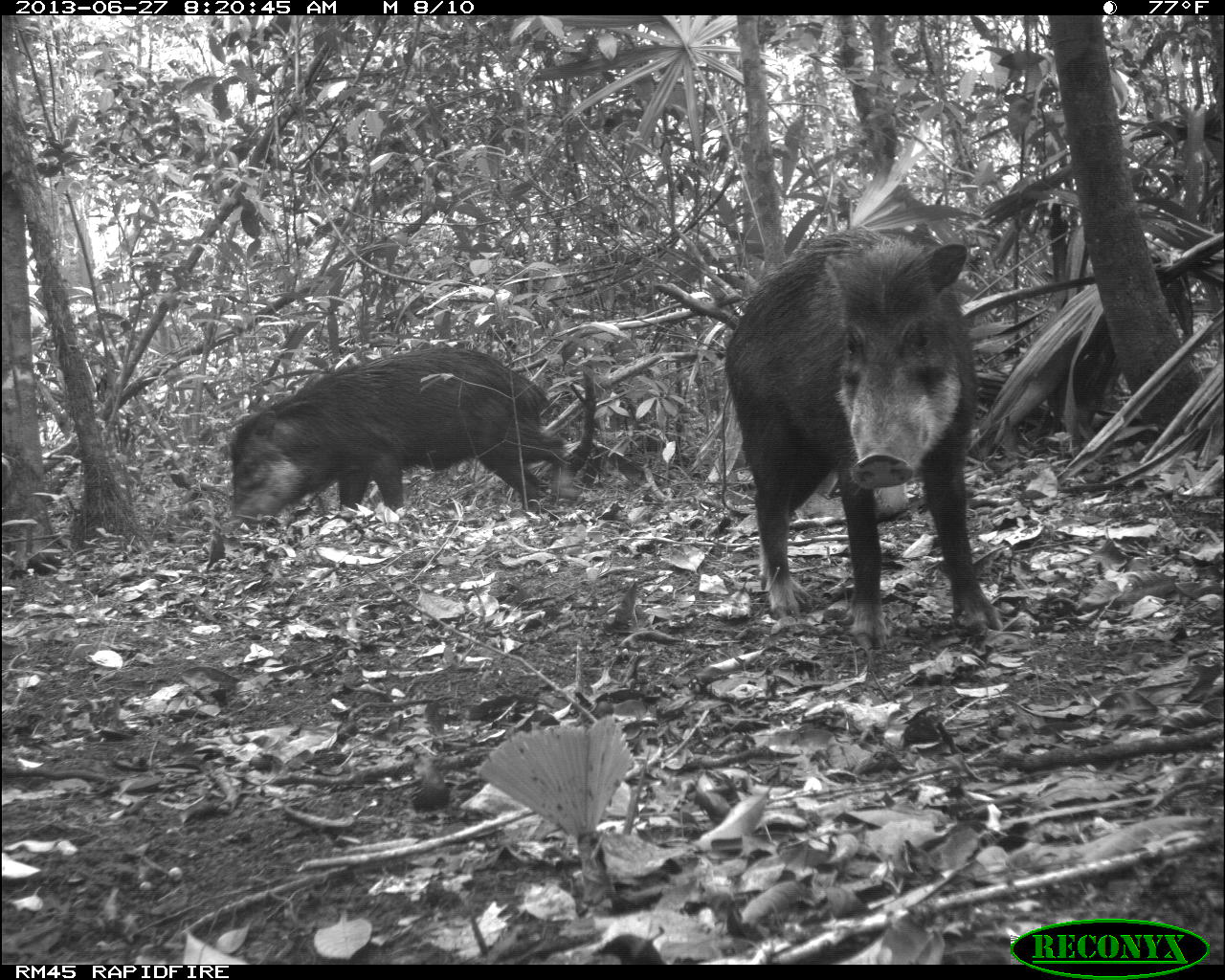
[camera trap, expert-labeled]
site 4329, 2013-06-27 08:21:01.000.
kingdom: Animalia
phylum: Chordata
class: Mammalia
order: Artiodactyla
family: Tayassuidae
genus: Tayassu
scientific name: Tayassu pecari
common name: white-lipped peccary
Tayassu pecari (white-lipped peccary), count 3.